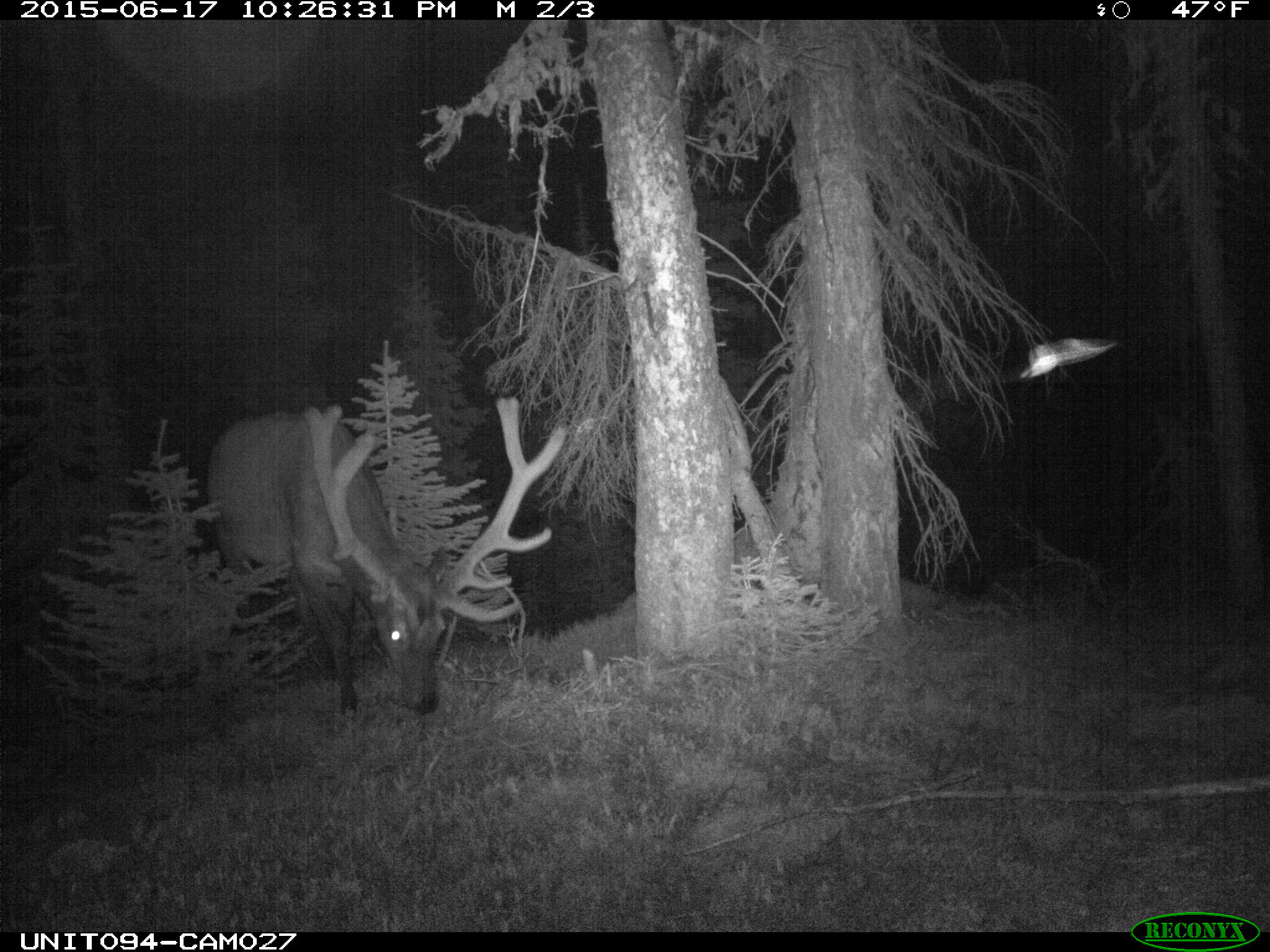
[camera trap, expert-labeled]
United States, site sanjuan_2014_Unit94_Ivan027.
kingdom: Animalia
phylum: Chordata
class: Mammalia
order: Artiodactyla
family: Cervidae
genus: Cervus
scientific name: Cervus elaphus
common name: red deer